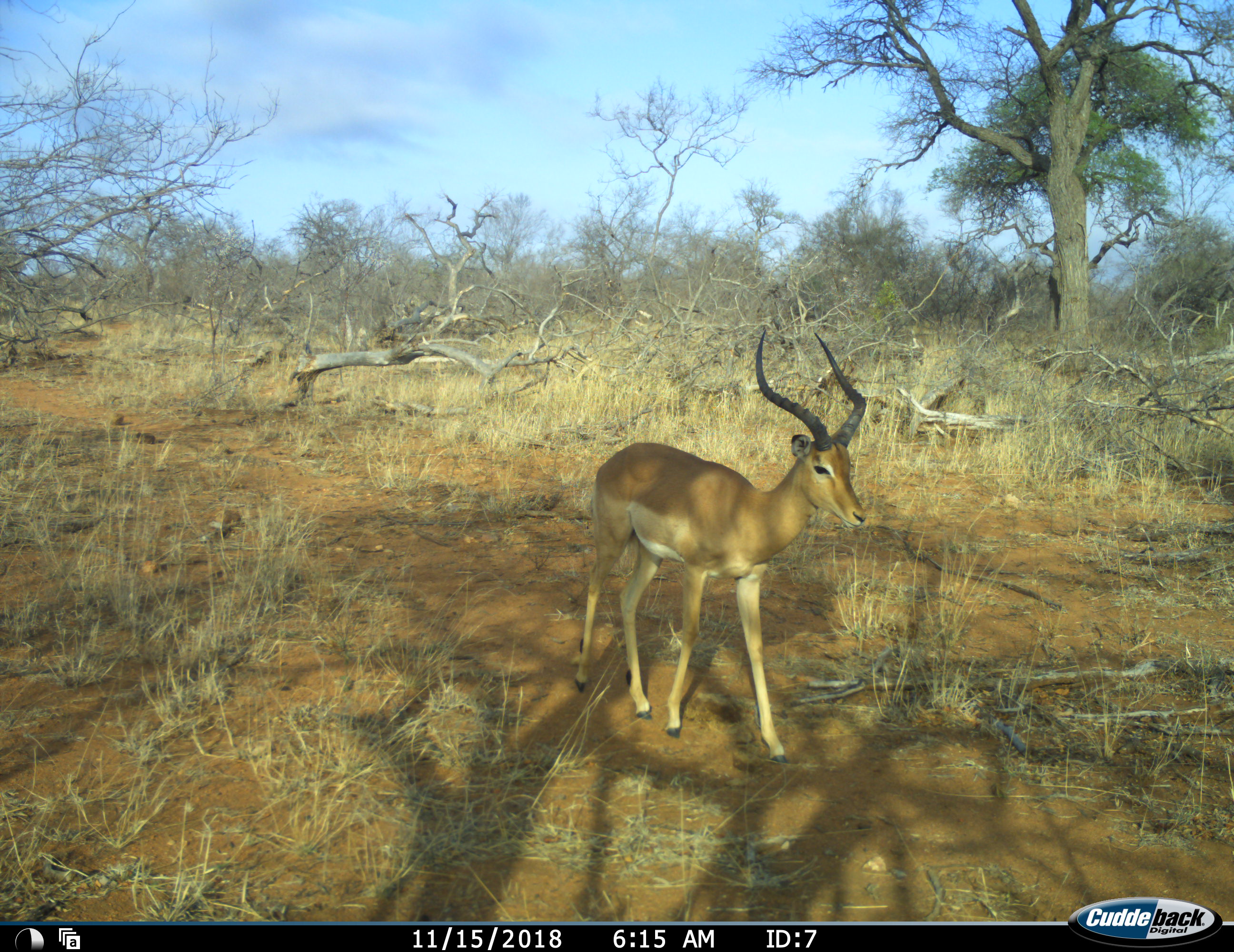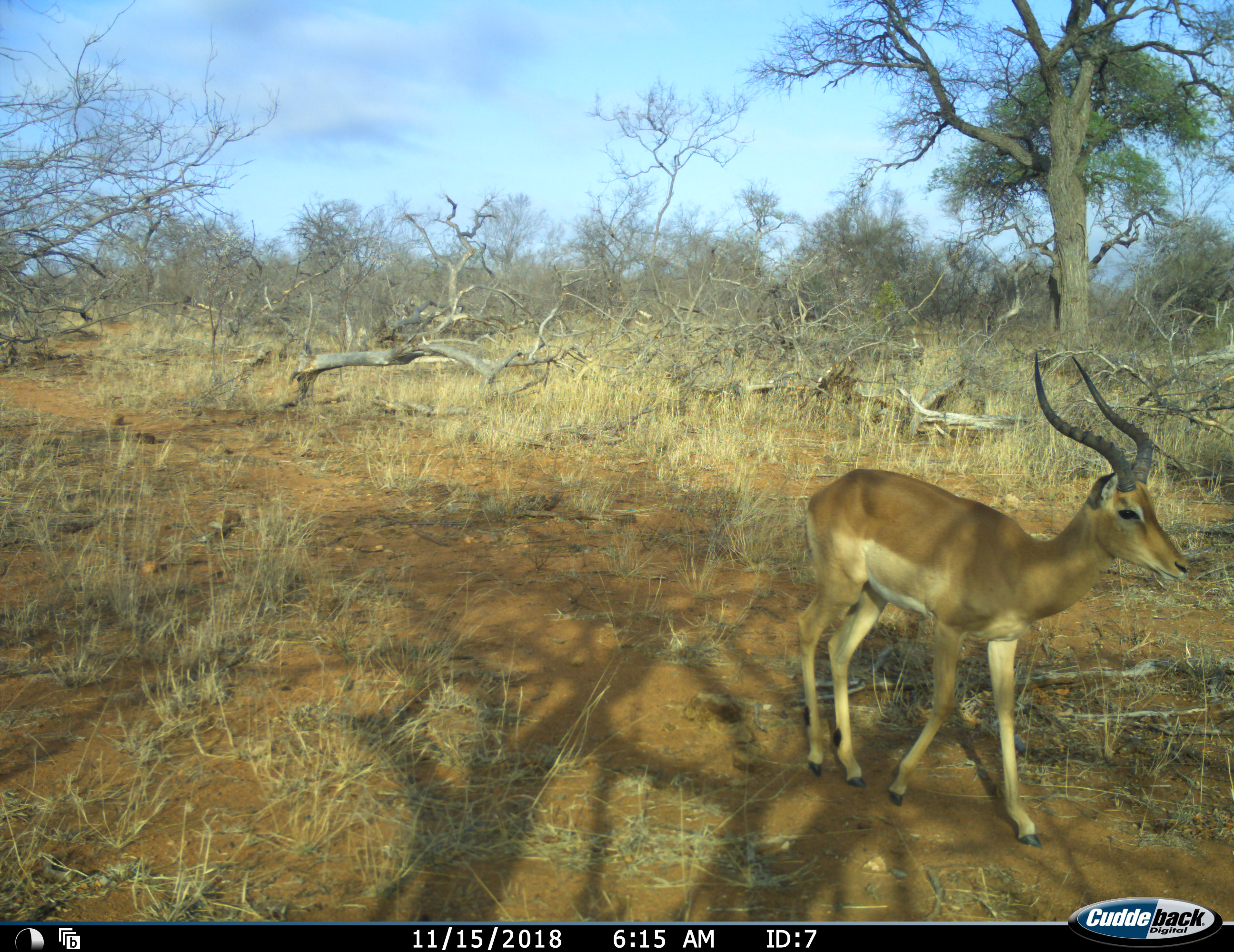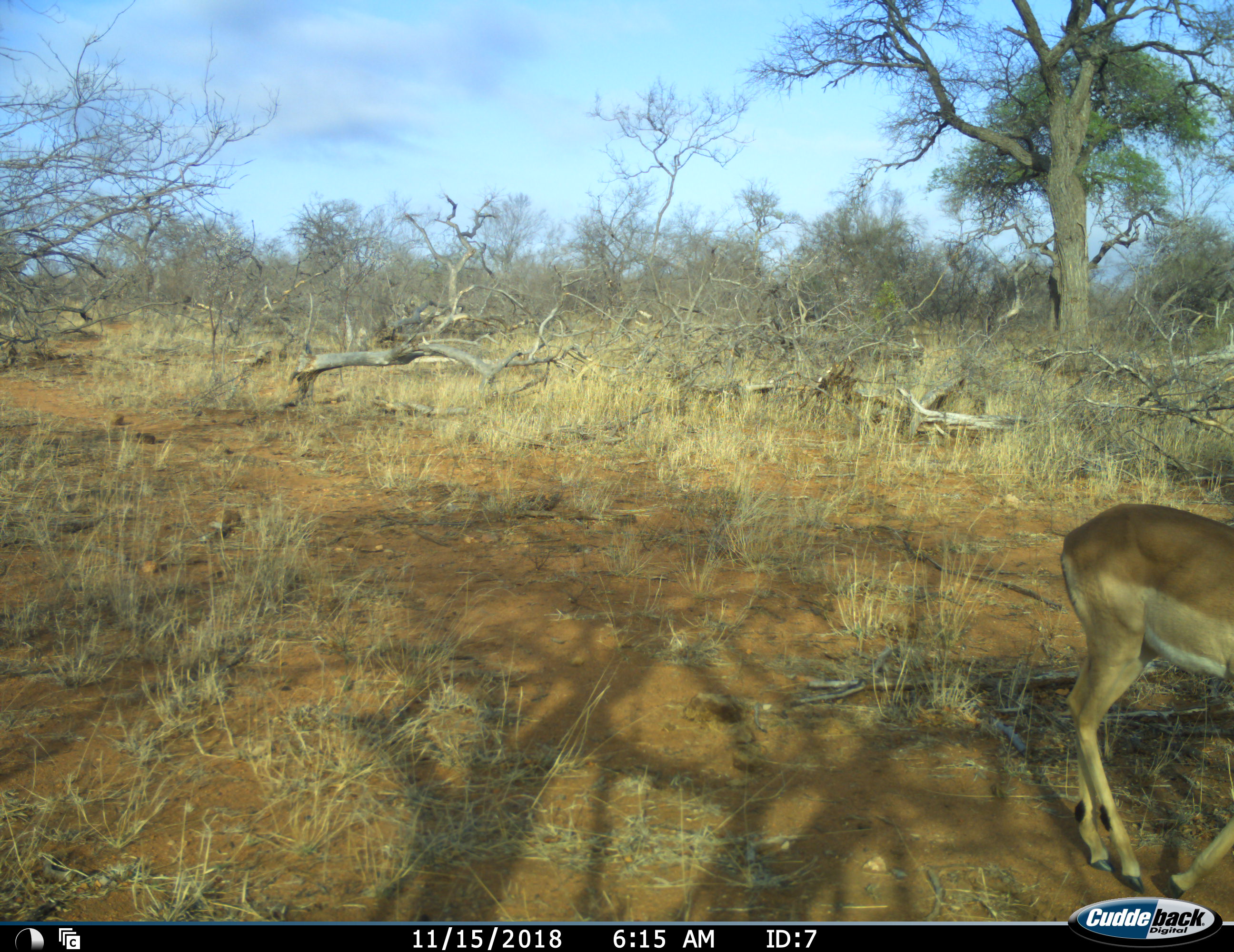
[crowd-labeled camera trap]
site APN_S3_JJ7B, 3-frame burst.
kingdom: Animalia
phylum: Chordata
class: Mammalia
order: Artiodactyla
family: Bovidae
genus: Aepyceros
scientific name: Aepyceros melampus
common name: impala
Impala (Aepyceros melampus), count 1. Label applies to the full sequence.